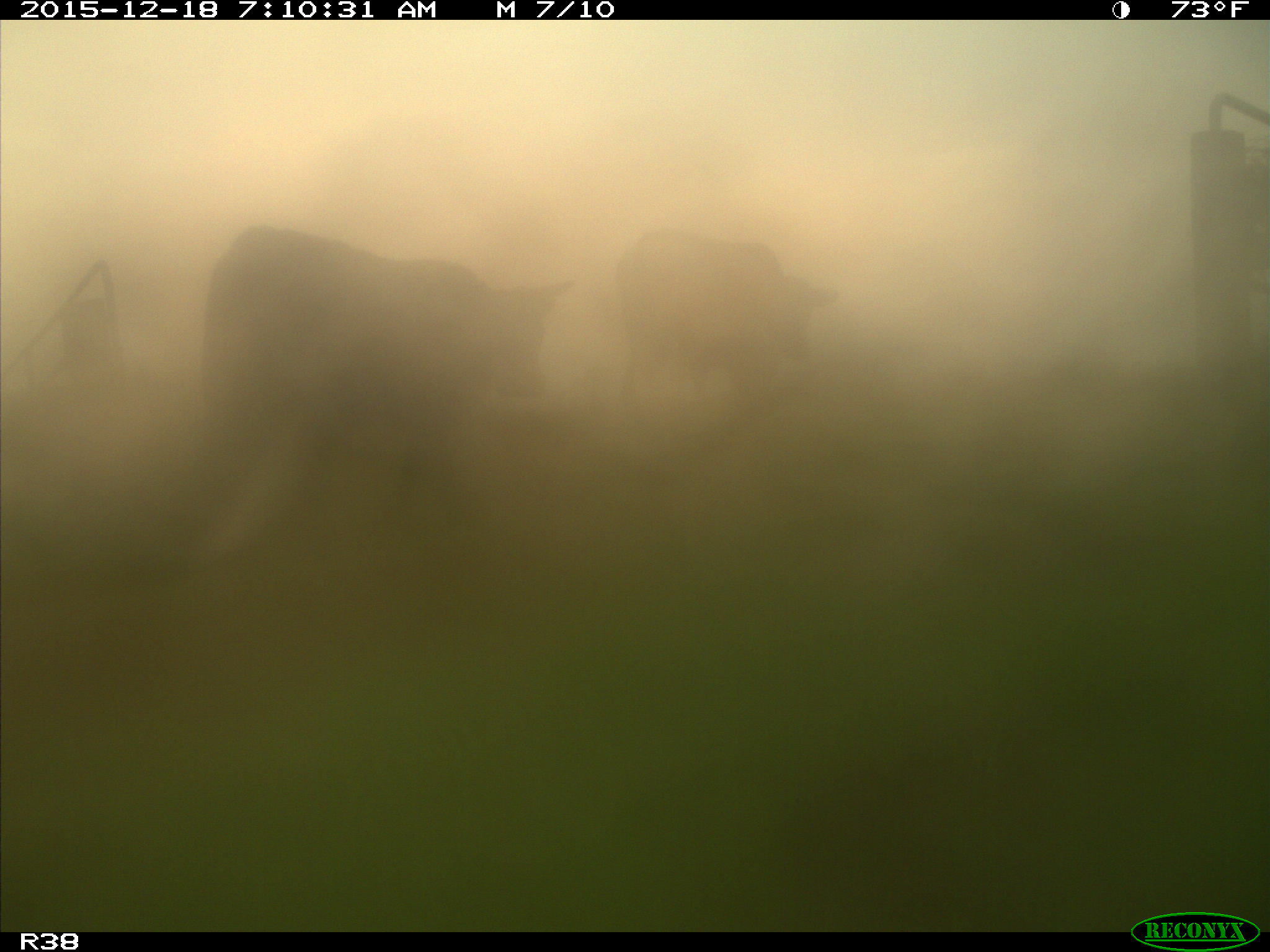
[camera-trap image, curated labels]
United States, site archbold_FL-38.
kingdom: Animalia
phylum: Chordata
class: Mammalia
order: Artiodactyla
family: Bovidae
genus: Bos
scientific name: Bos taurus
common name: domestic cow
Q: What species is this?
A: Bos taurus (domestic cow).